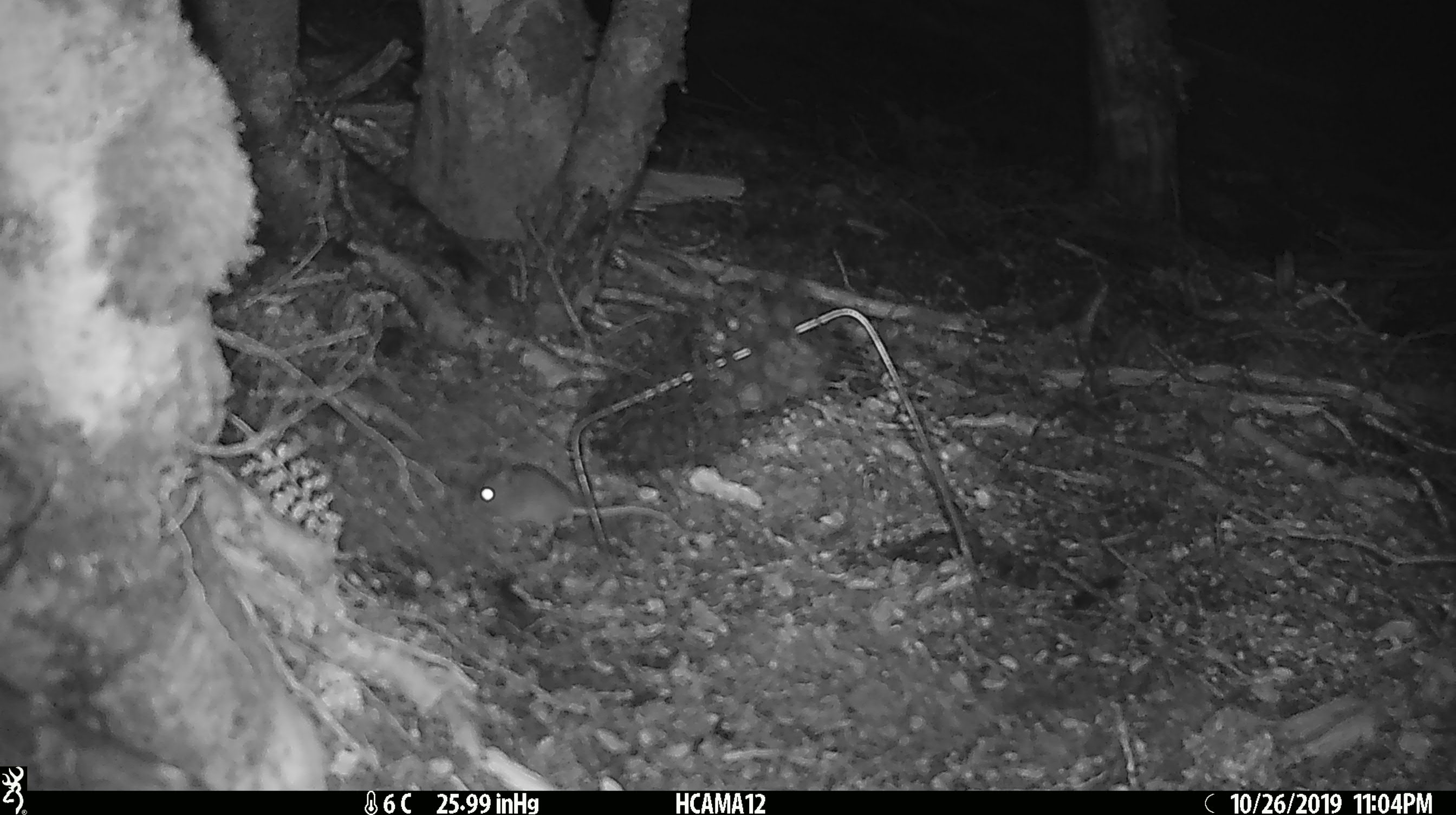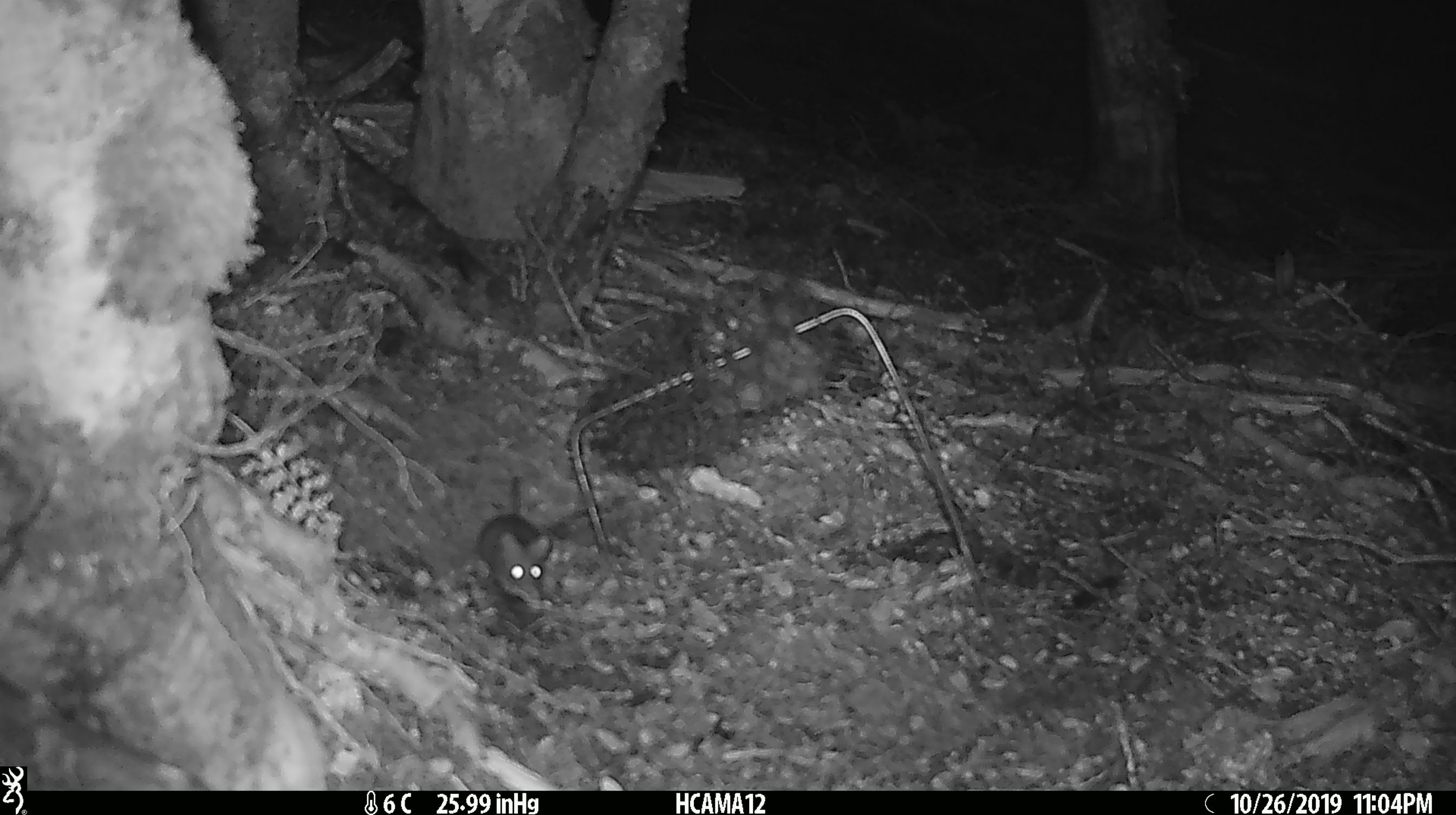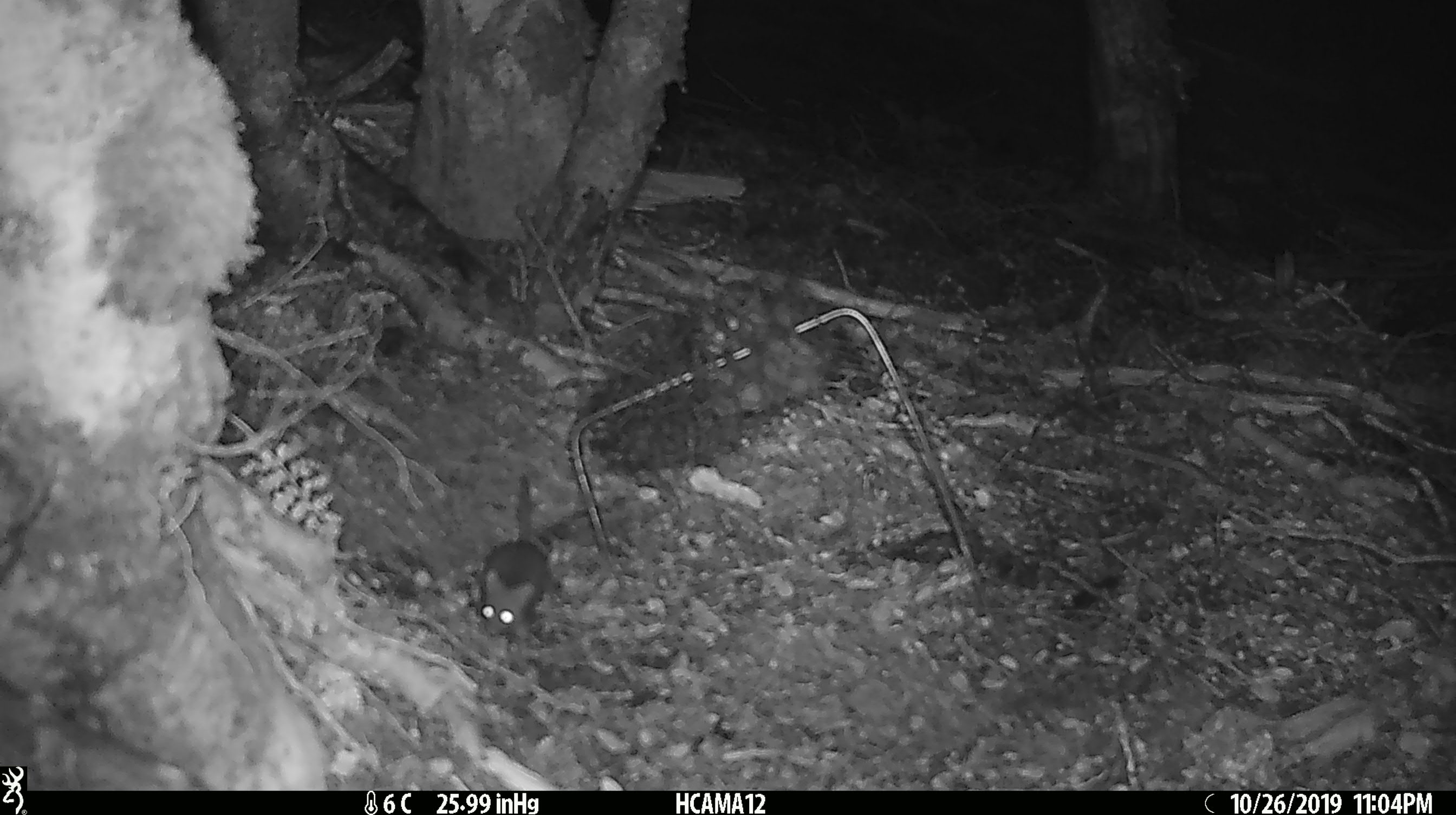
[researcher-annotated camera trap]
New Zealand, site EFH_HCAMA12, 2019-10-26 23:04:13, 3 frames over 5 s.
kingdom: Animalia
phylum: Chordata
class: Mammalia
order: Rodentia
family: Muridae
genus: Mus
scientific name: Mus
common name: mouse